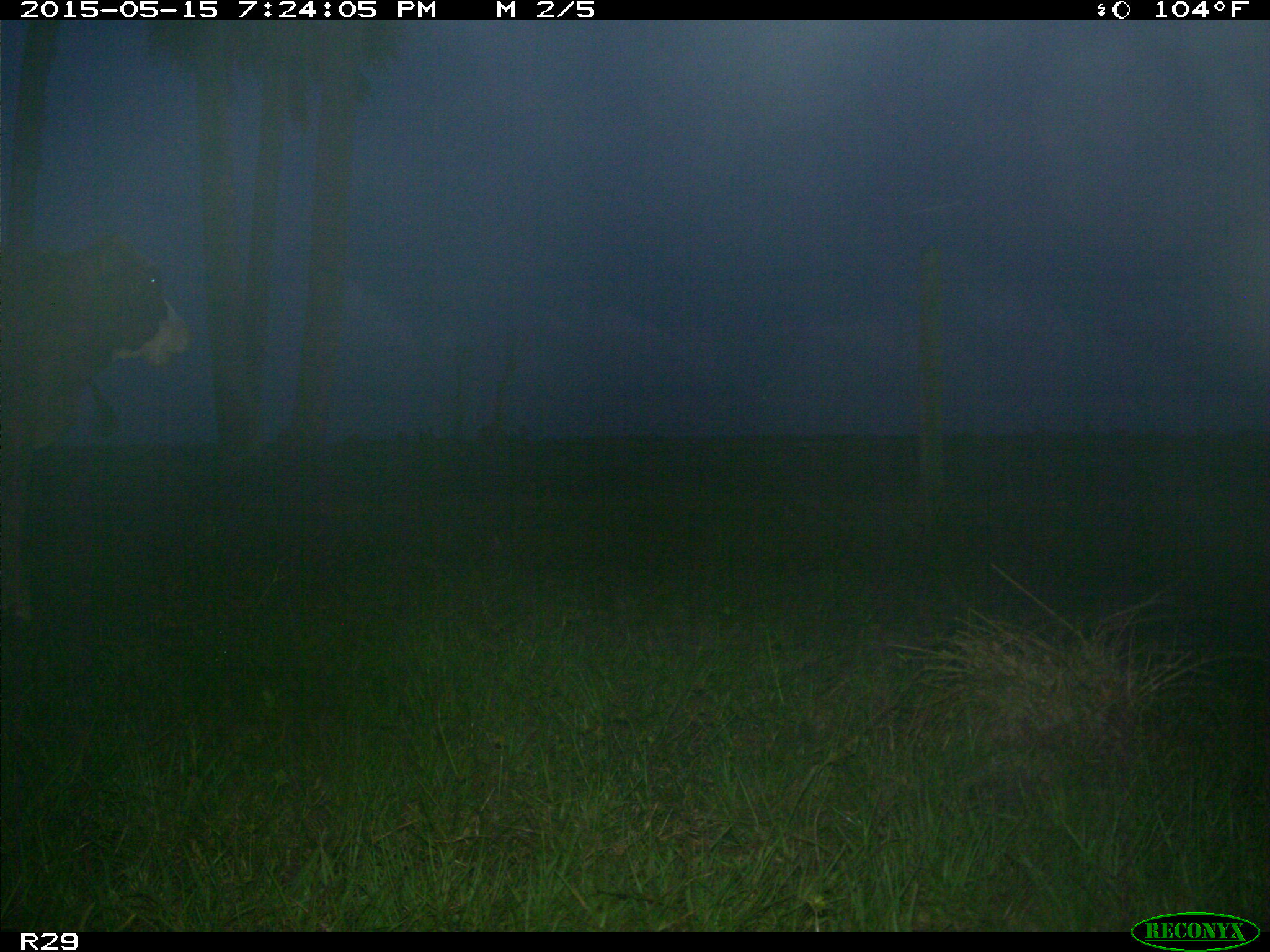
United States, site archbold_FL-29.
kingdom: Animalia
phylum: Chordata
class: Mammalia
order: Artiodactyla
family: Bovidae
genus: Bos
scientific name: Bos taurus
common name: domestic cow